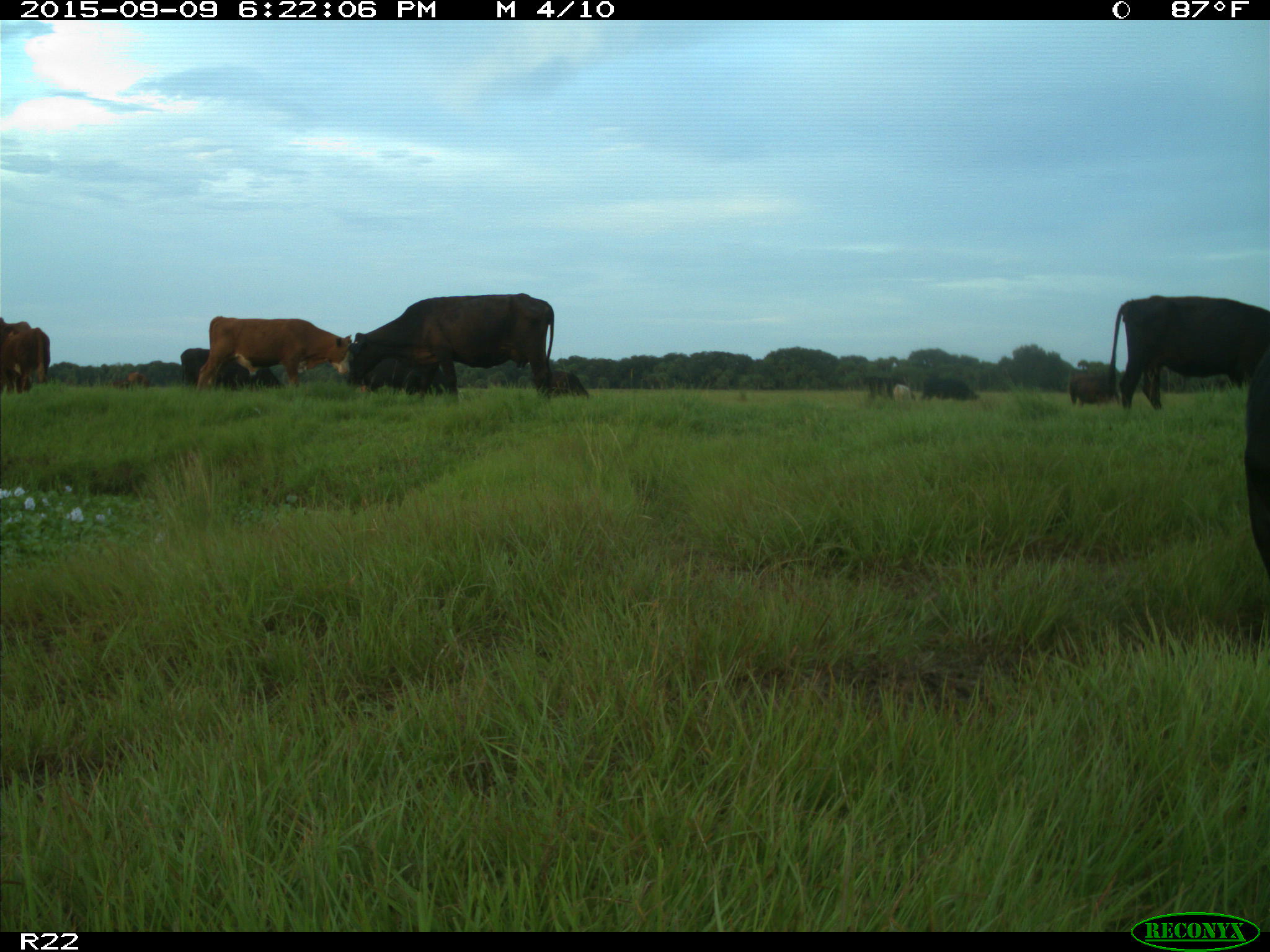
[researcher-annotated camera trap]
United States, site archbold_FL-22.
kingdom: Animalia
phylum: Chordata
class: Mammalia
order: Artiodactyla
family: Bovidae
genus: Bos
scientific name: Bos taurus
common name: domestic cow